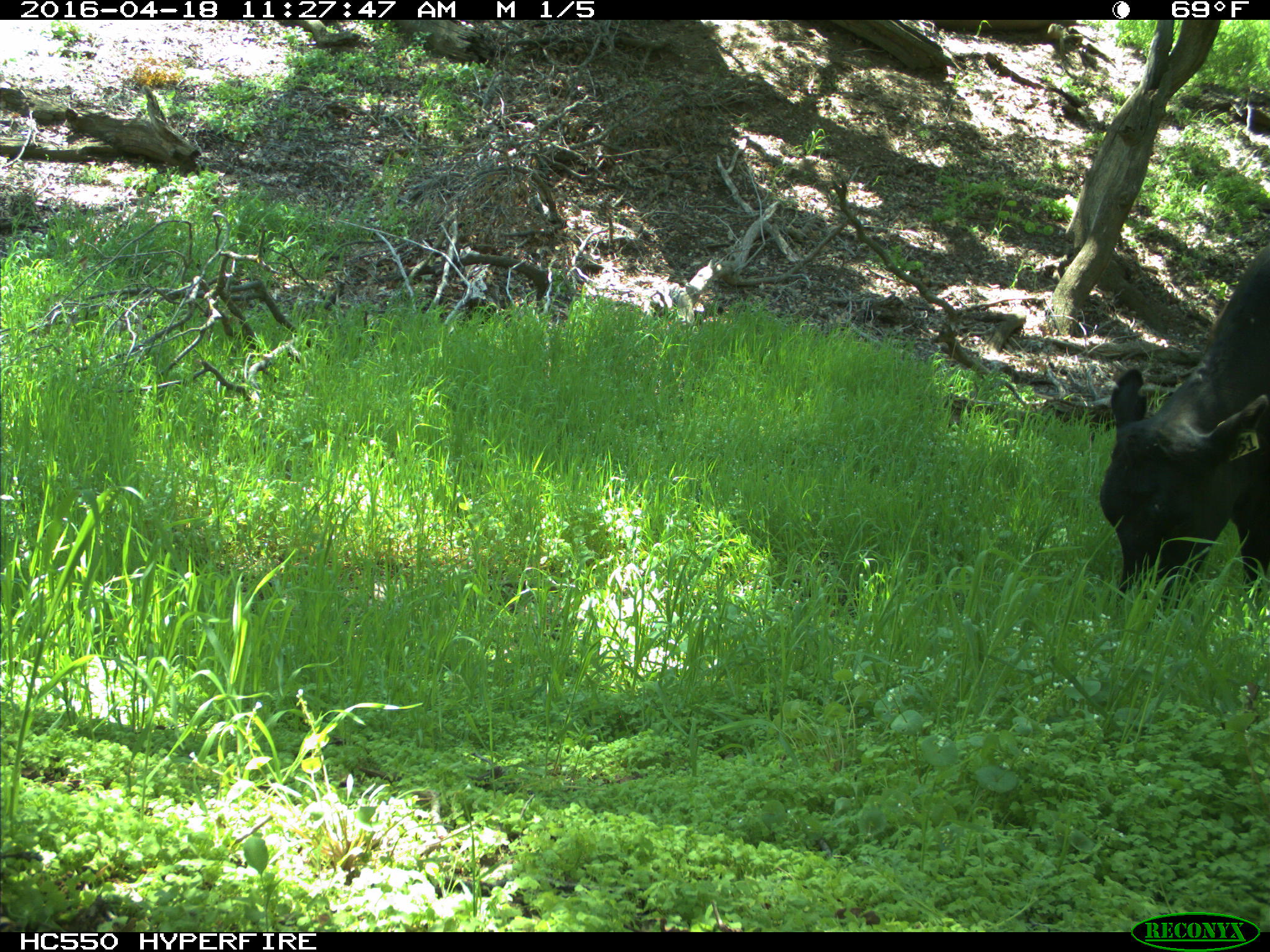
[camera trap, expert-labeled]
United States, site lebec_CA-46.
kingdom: Animalia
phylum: Chordata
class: Mammalia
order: Artiodactyla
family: Bovidae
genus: Bos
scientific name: Bos taurus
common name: domestic cow